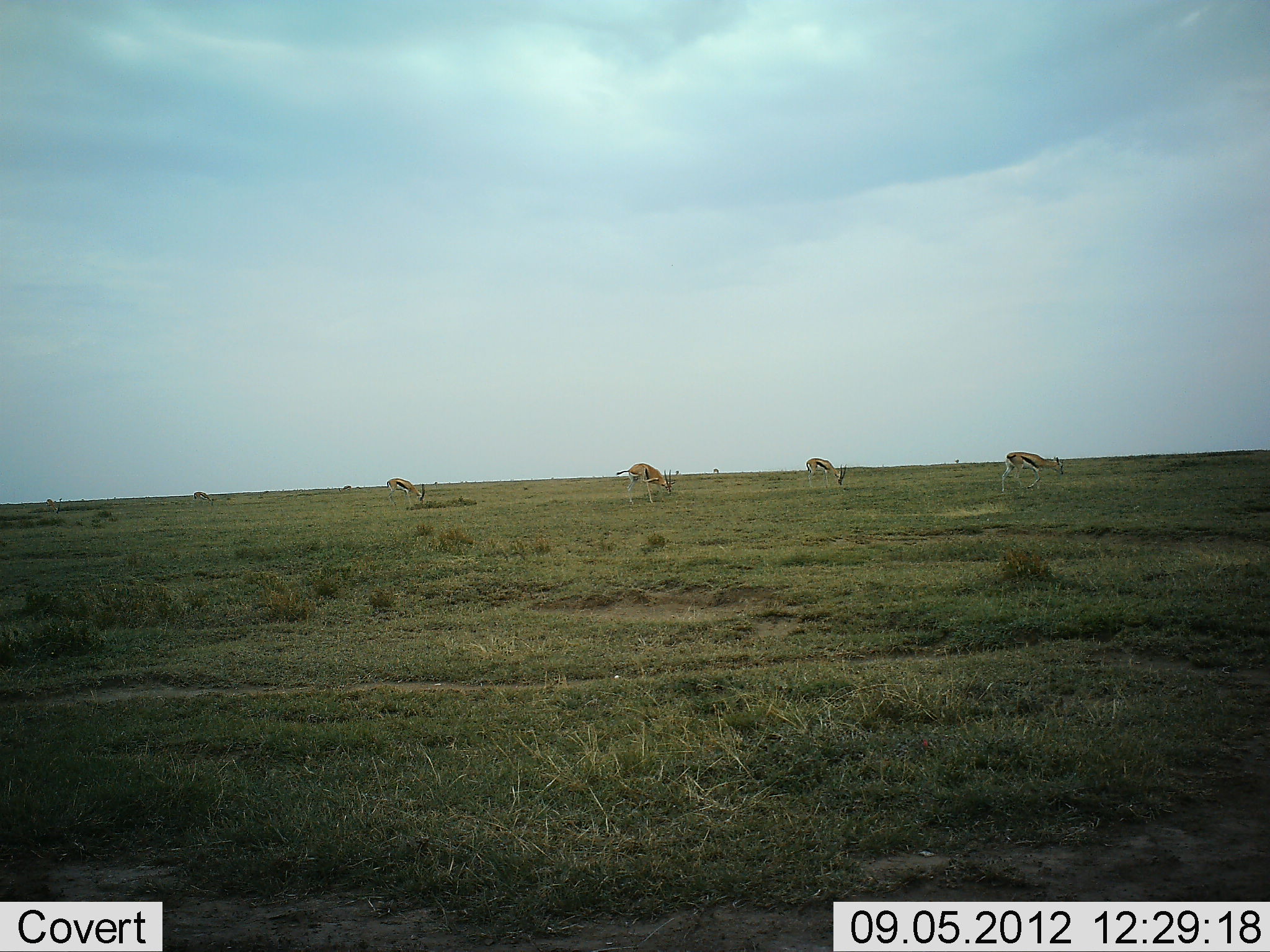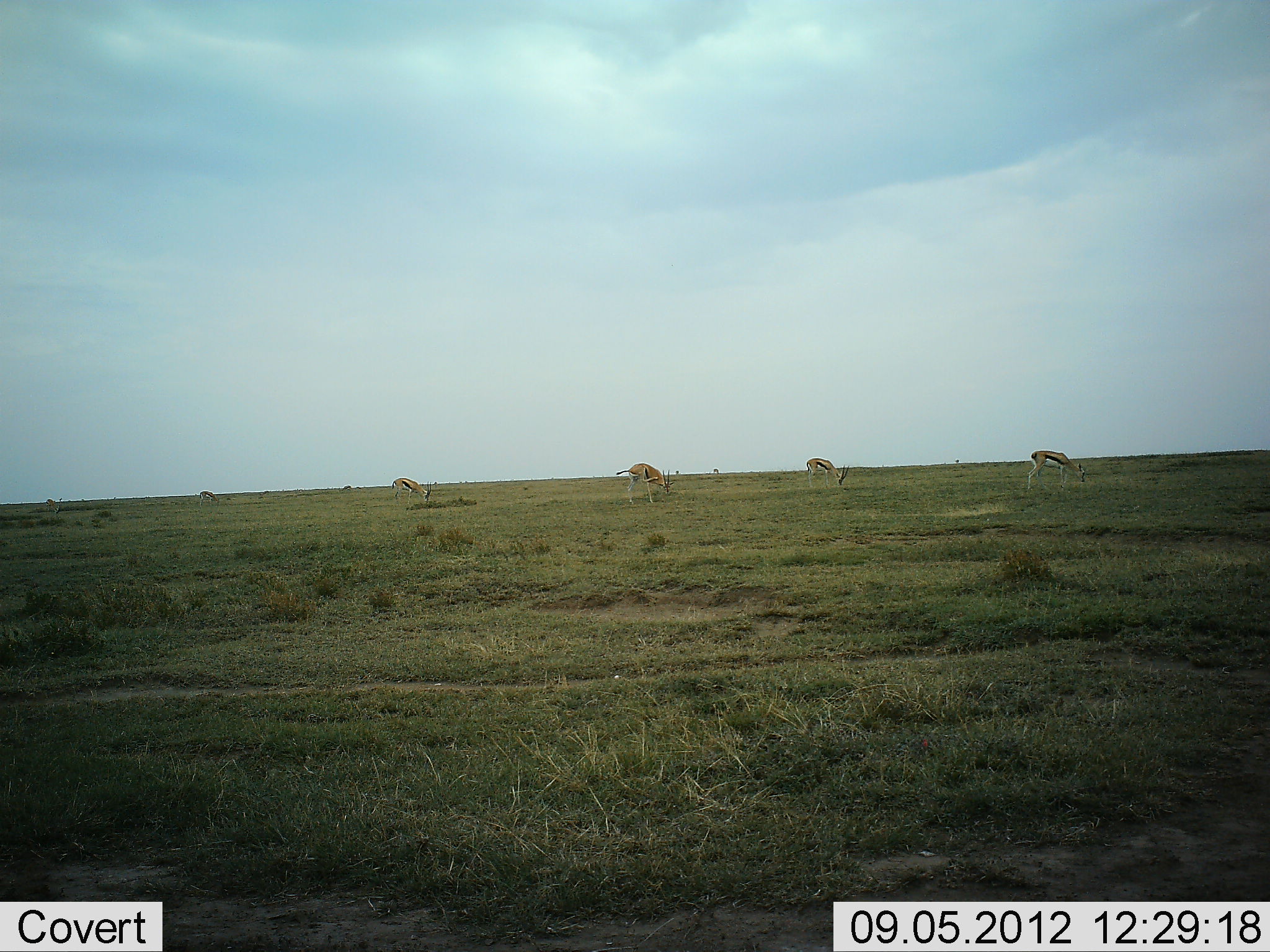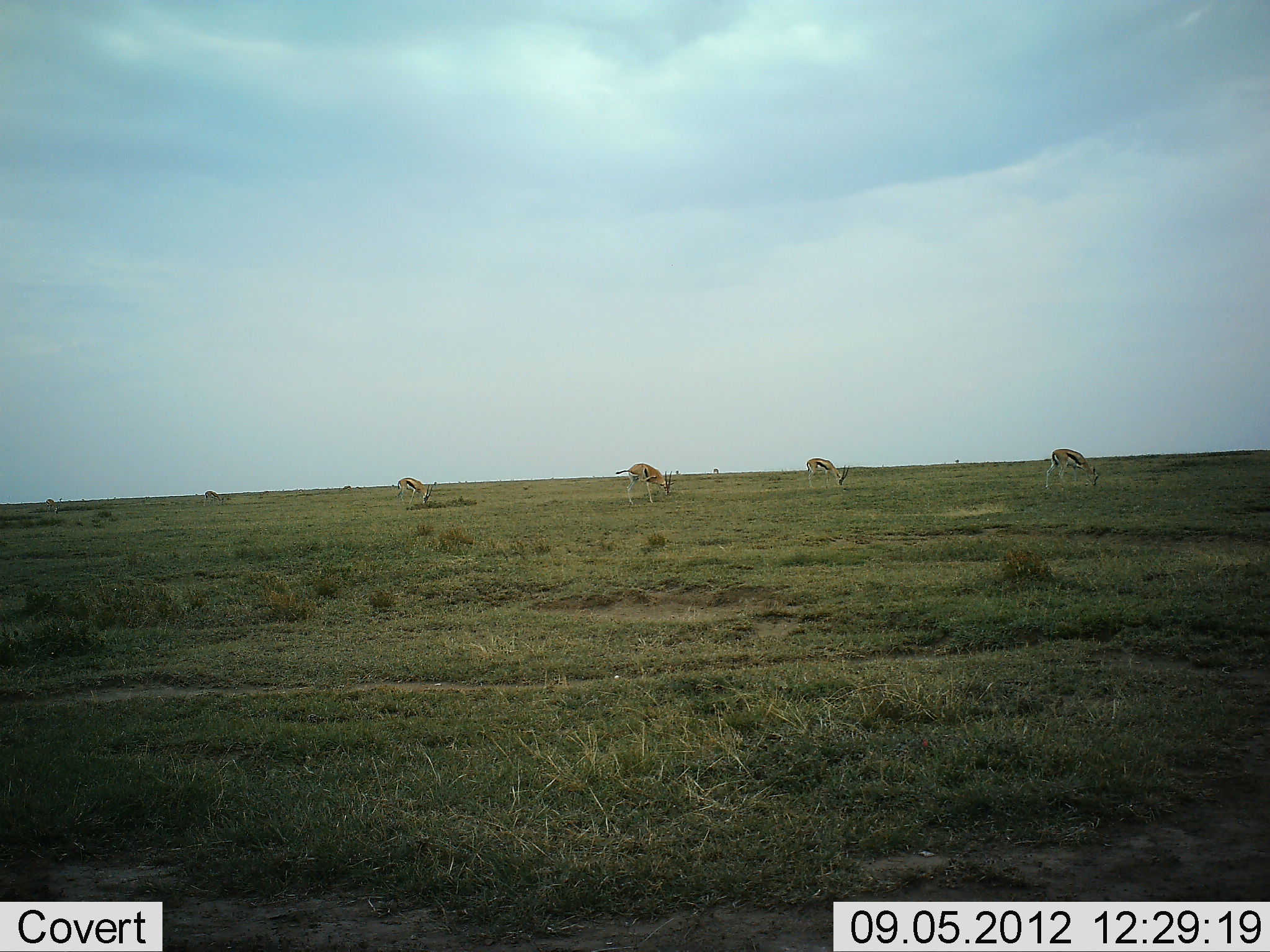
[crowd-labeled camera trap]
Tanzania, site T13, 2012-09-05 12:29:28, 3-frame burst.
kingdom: Animalia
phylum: Chordata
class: Mammalia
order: Artiodactyla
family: Bovidae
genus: Eudorcas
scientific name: Eudorcas thomsonii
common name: thomson's gazelle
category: gazellethomsons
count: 5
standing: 40%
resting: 0%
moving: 30%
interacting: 0%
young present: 0%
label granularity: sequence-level